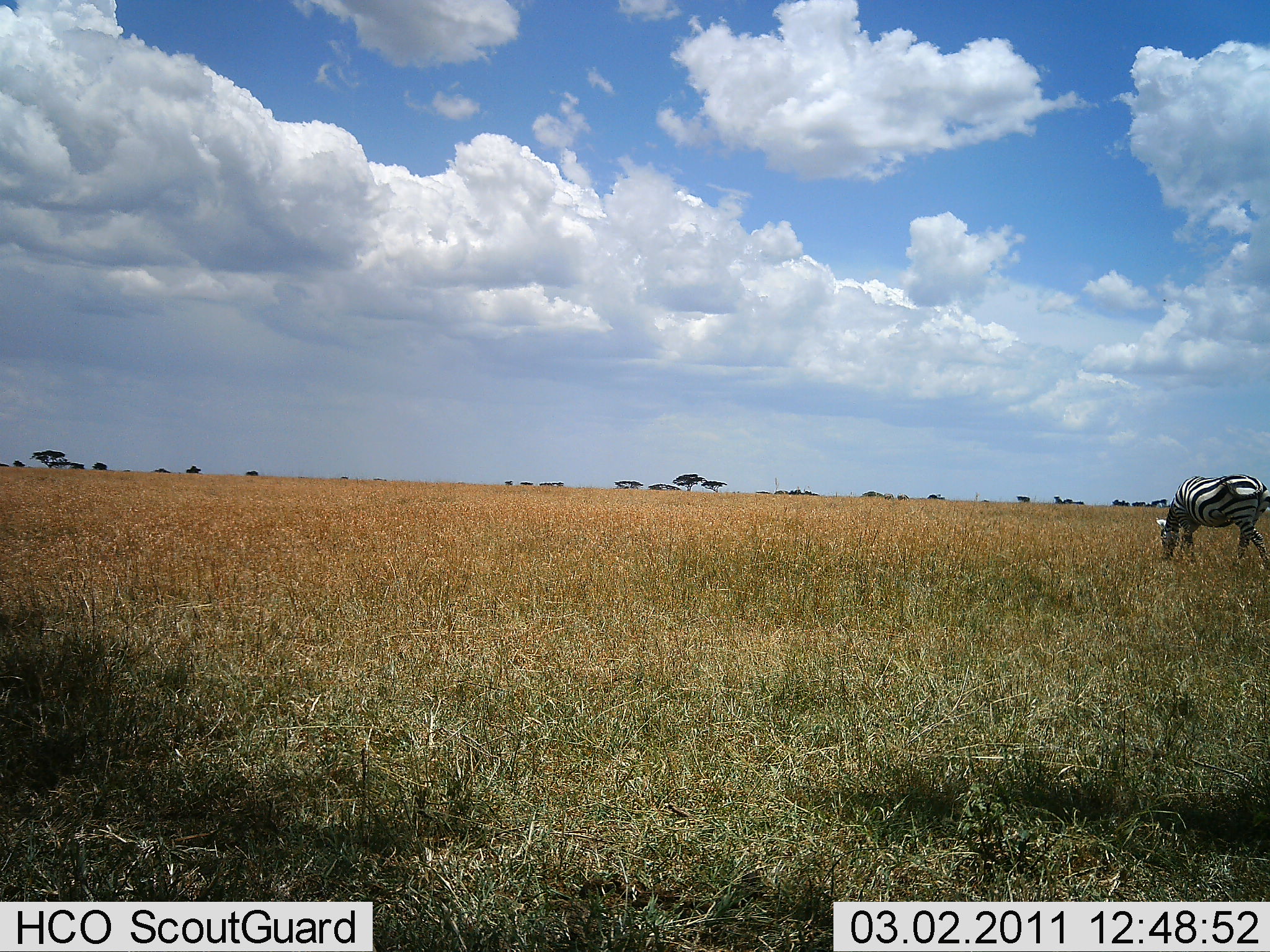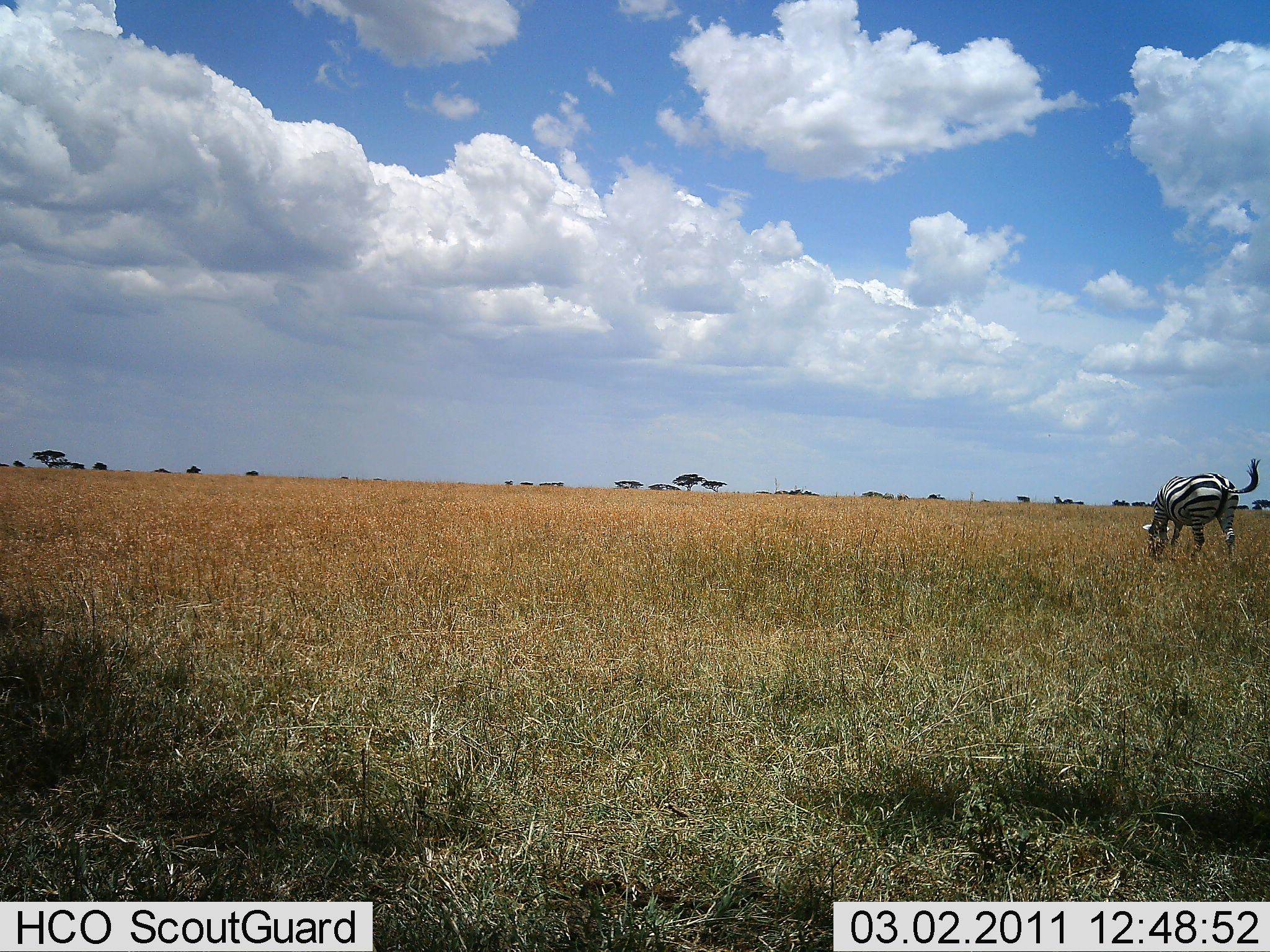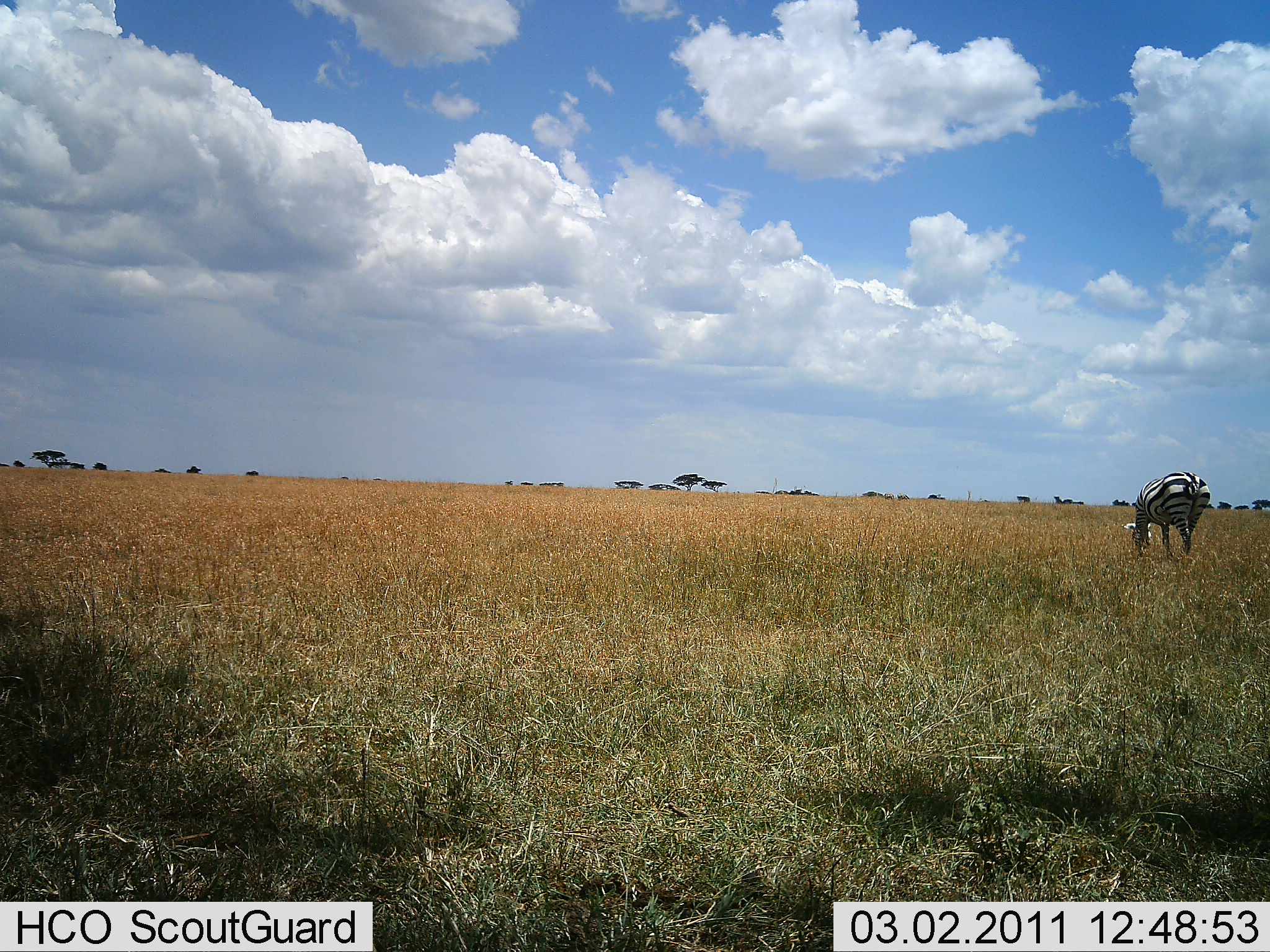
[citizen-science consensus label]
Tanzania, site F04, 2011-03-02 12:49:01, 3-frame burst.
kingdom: Animalia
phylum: Chordata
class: Mammalia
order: Perissodactyla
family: Equidae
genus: Equus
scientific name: Equus quagga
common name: plains zebra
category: zebra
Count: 1.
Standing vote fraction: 7%.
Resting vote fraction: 0%.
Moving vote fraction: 29%.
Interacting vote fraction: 0%.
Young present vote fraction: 0%.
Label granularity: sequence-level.